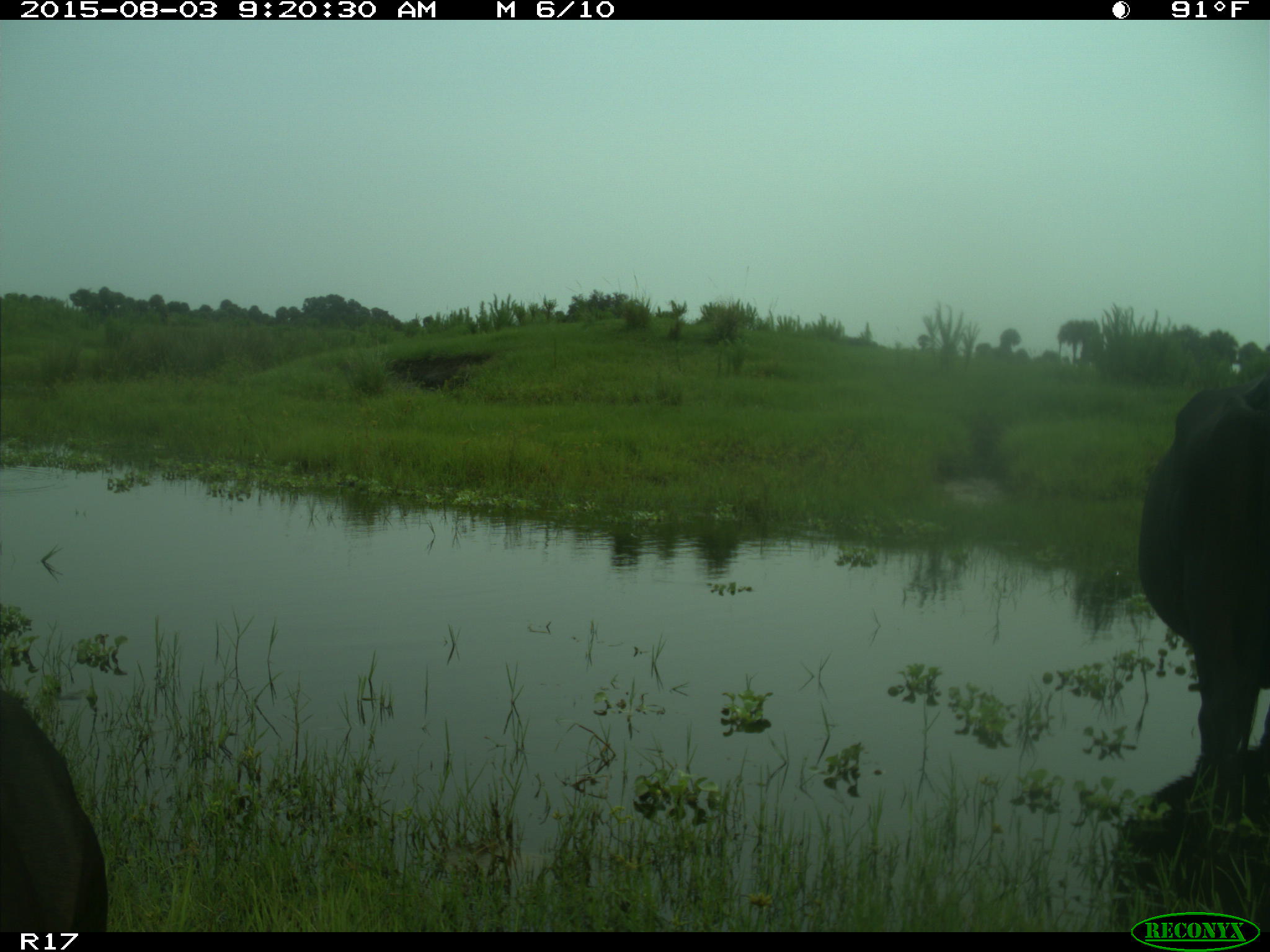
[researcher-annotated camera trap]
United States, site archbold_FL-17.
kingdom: Animalia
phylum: Chordata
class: Mammalia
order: Artiodactyla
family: Bovidae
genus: Bos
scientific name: Bos taurus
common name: domestic cow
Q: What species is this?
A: Bos taurus (domestic cow).